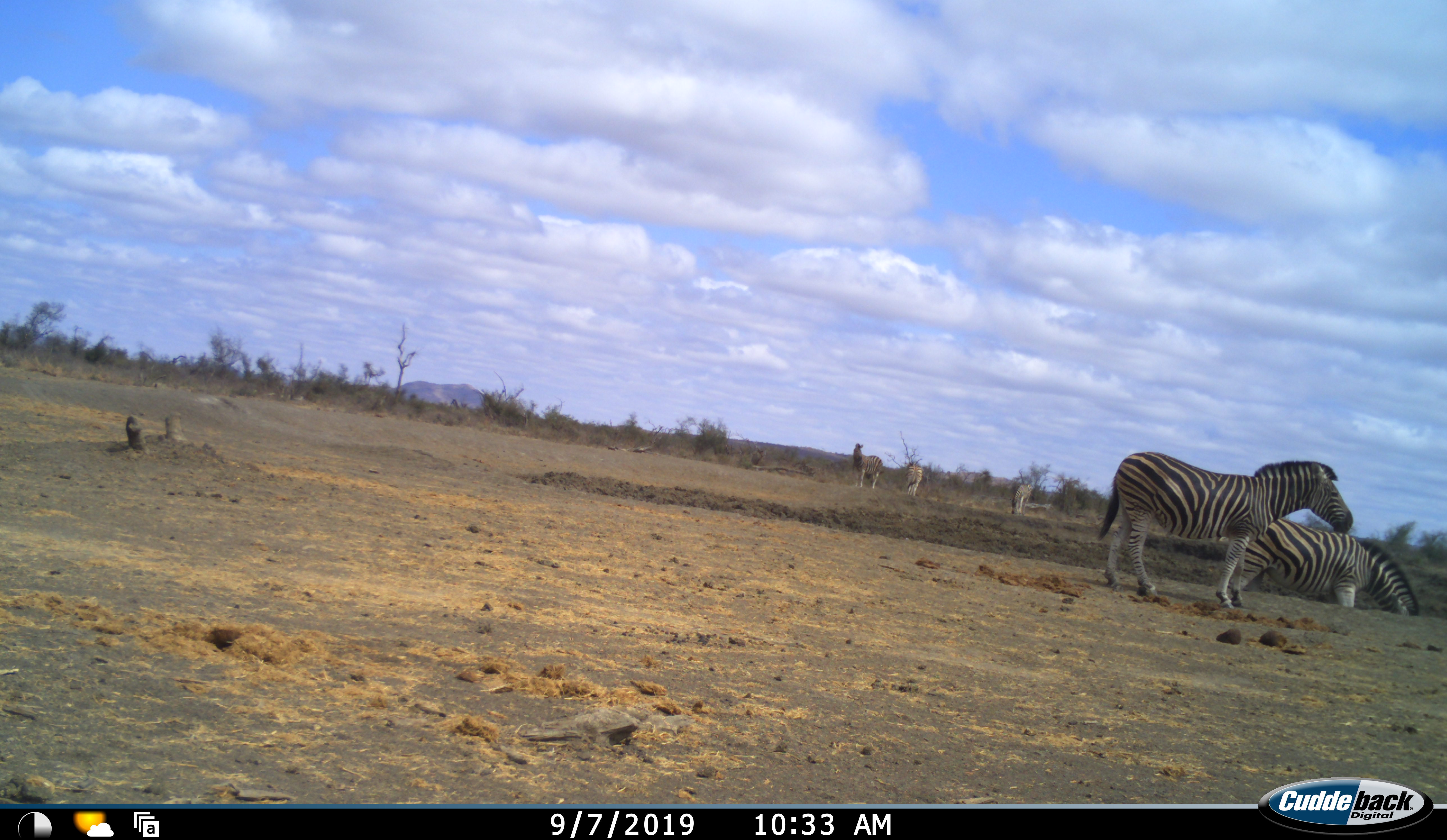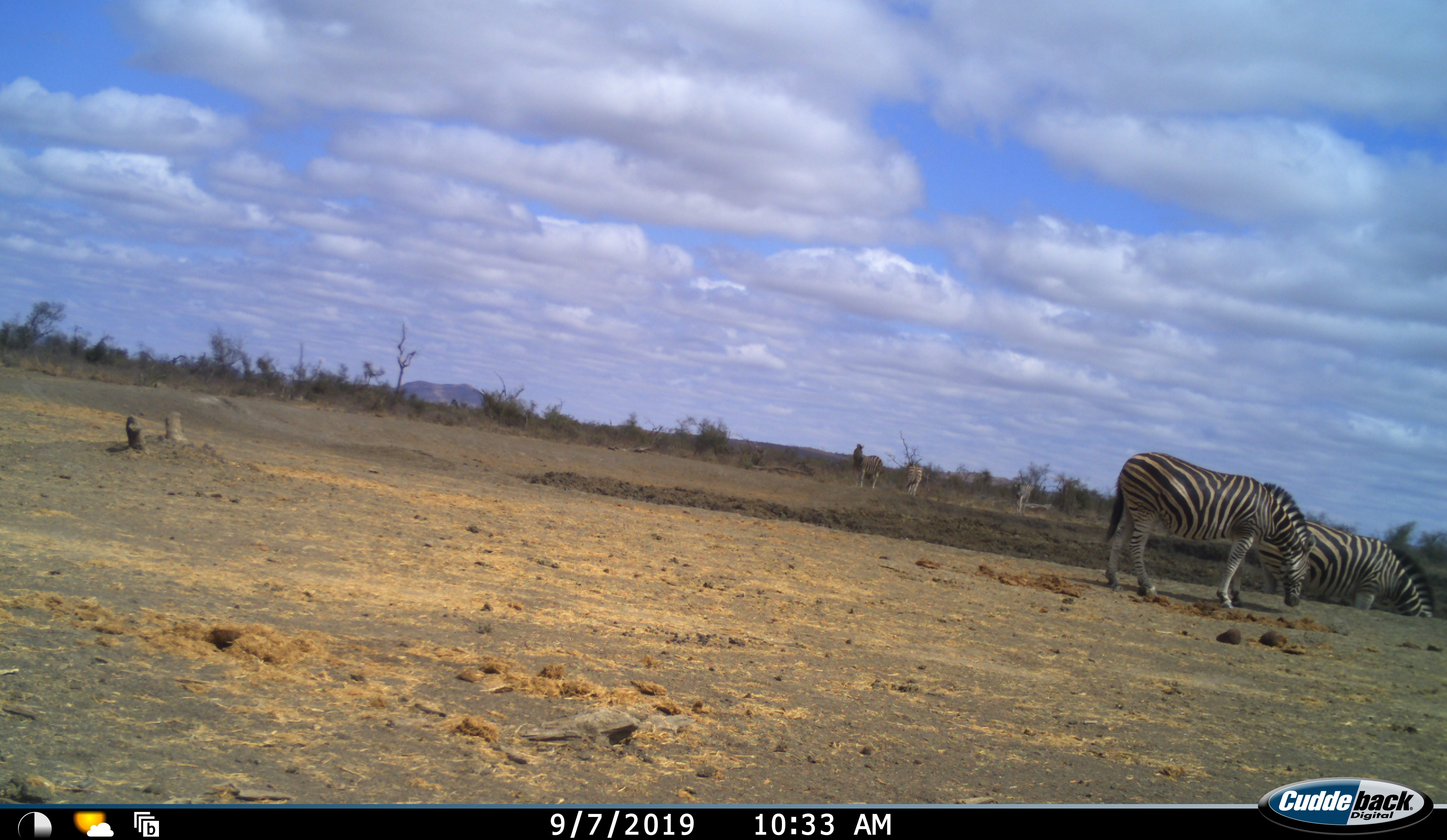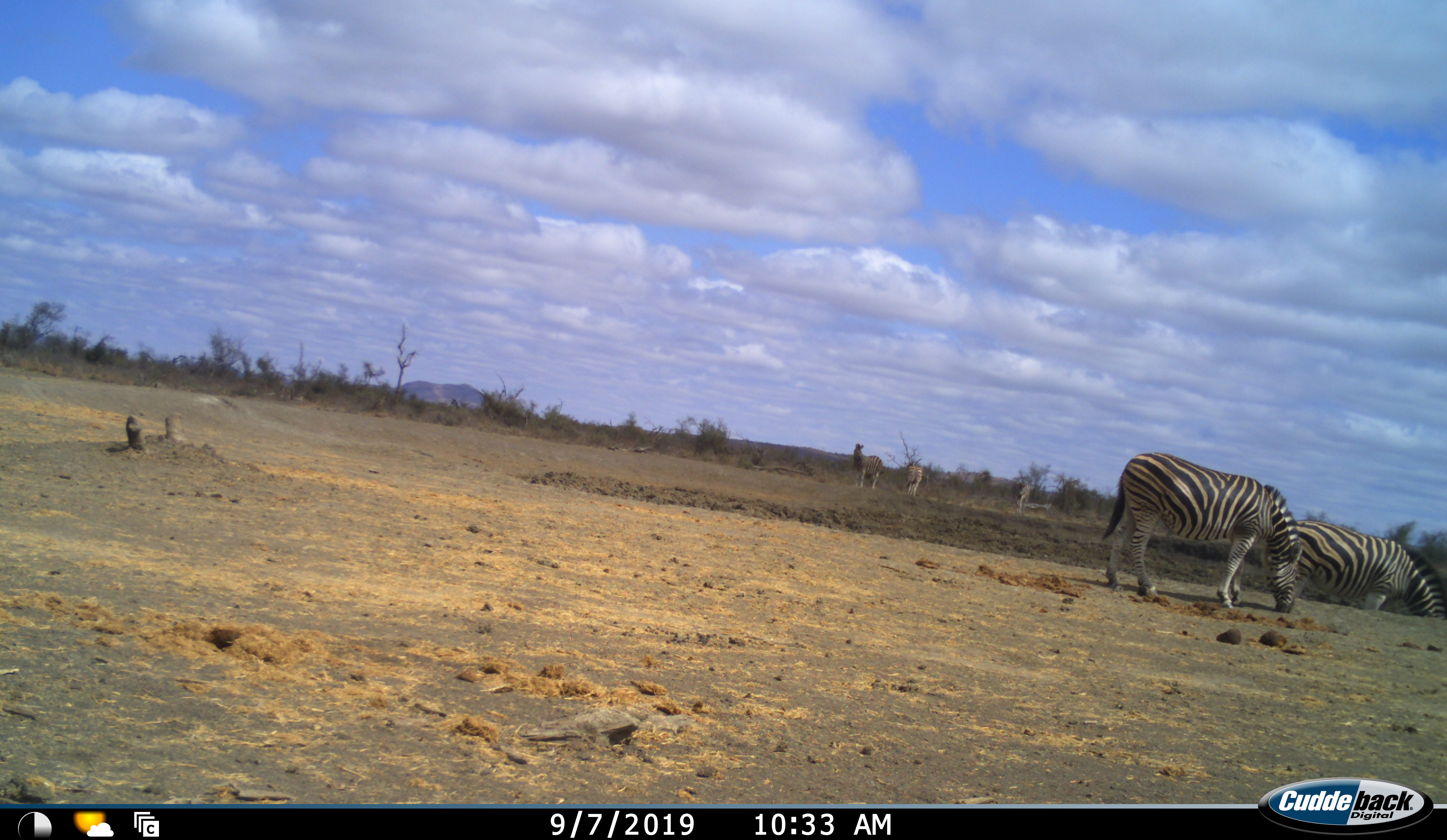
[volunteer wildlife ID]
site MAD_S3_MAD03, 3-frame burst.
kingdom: Animalia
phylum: Chordata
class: Mammalia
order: Perissodactyla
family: Equidae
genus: Equus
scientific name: Equus quagga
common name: plains zebra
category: zebraplains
Zebraplains (plains zebra) (Equus quagga), count 5. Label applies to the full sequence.